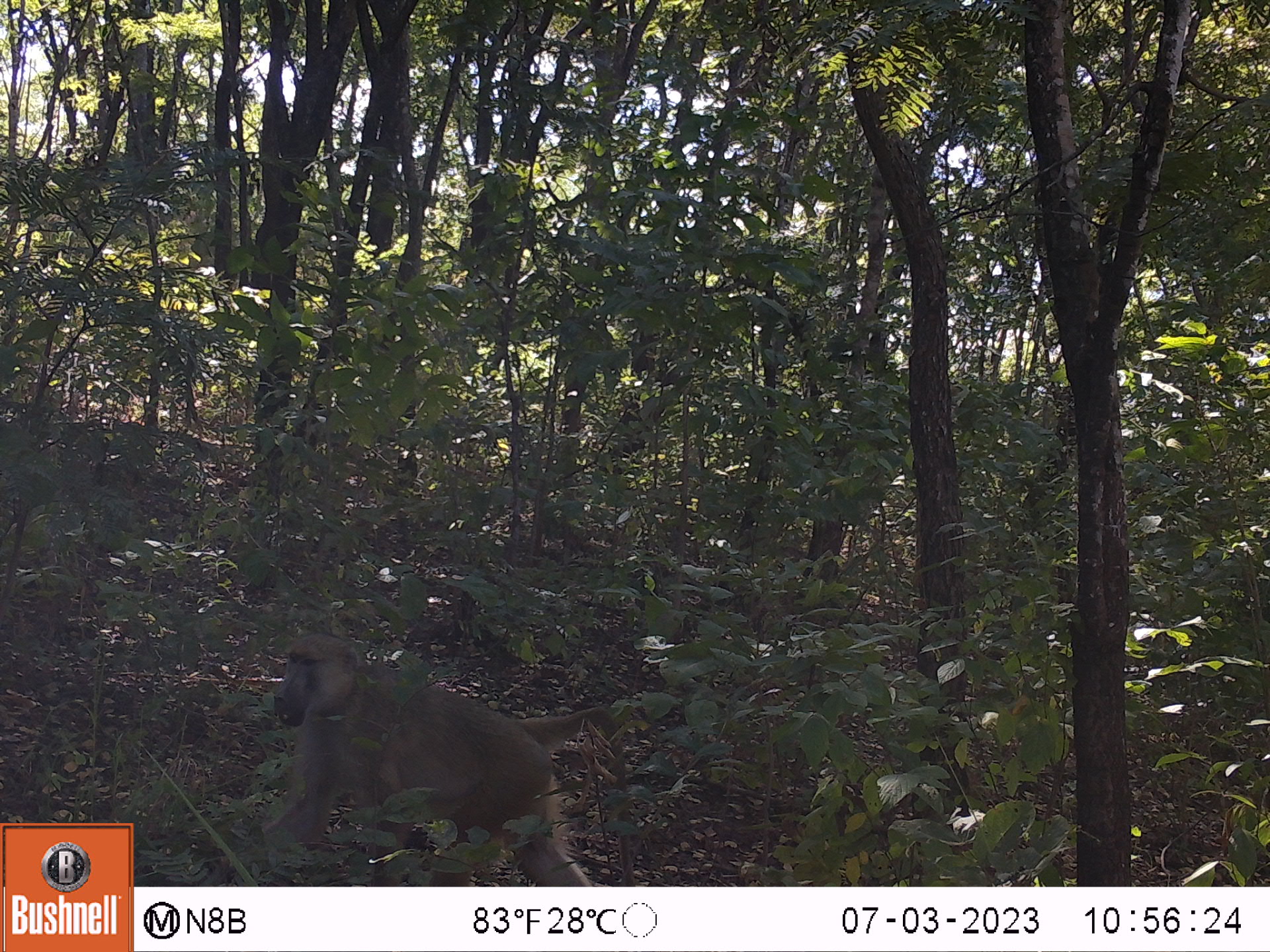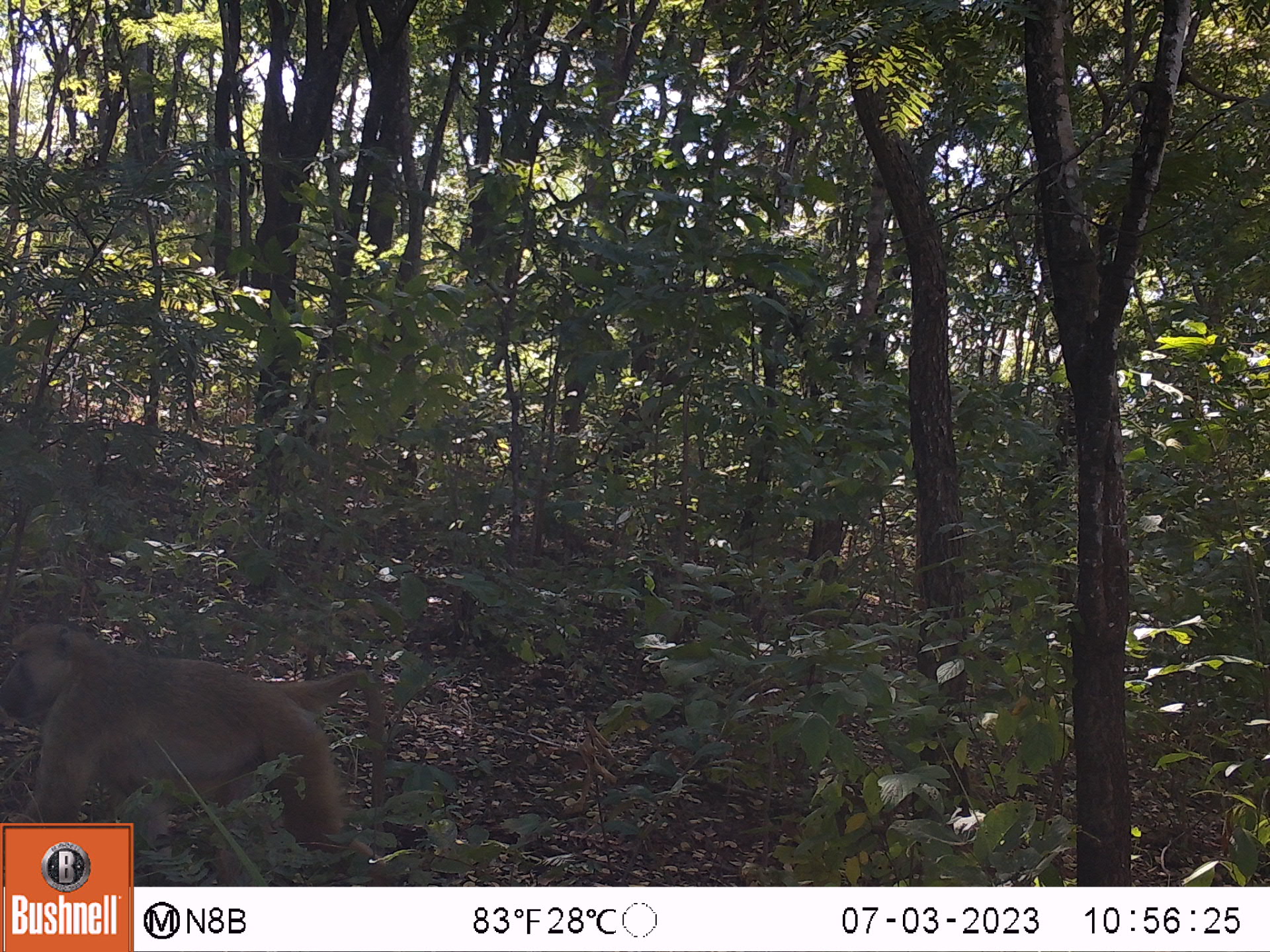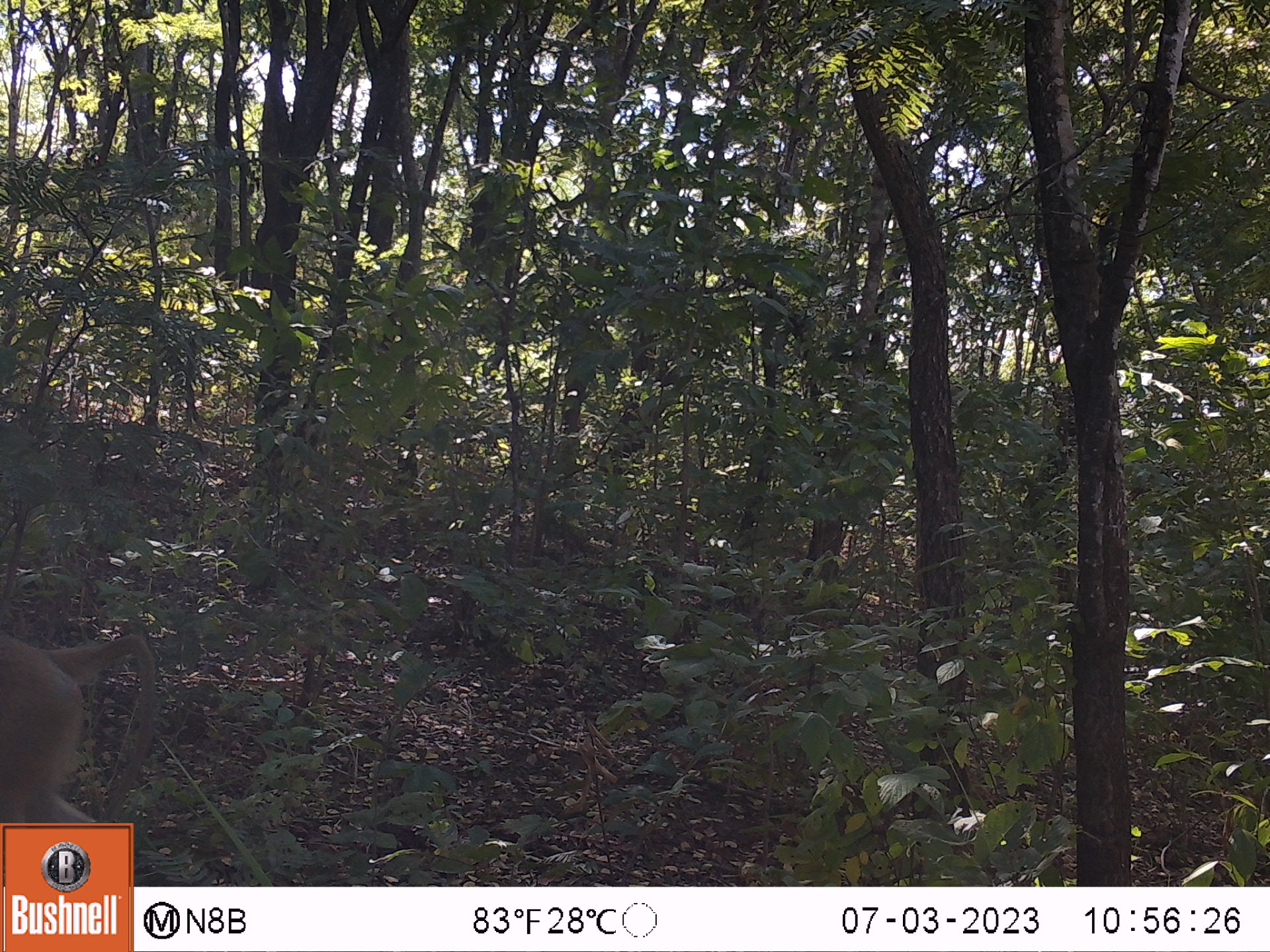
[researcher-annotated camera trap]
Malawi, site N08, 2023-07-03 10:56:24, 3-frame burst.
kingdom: Animalia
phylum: Chordata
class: Mammalia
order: Primates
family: Cercopithecidae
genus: Papio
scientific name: Papio cynocephalus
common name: yellow baboon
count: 1